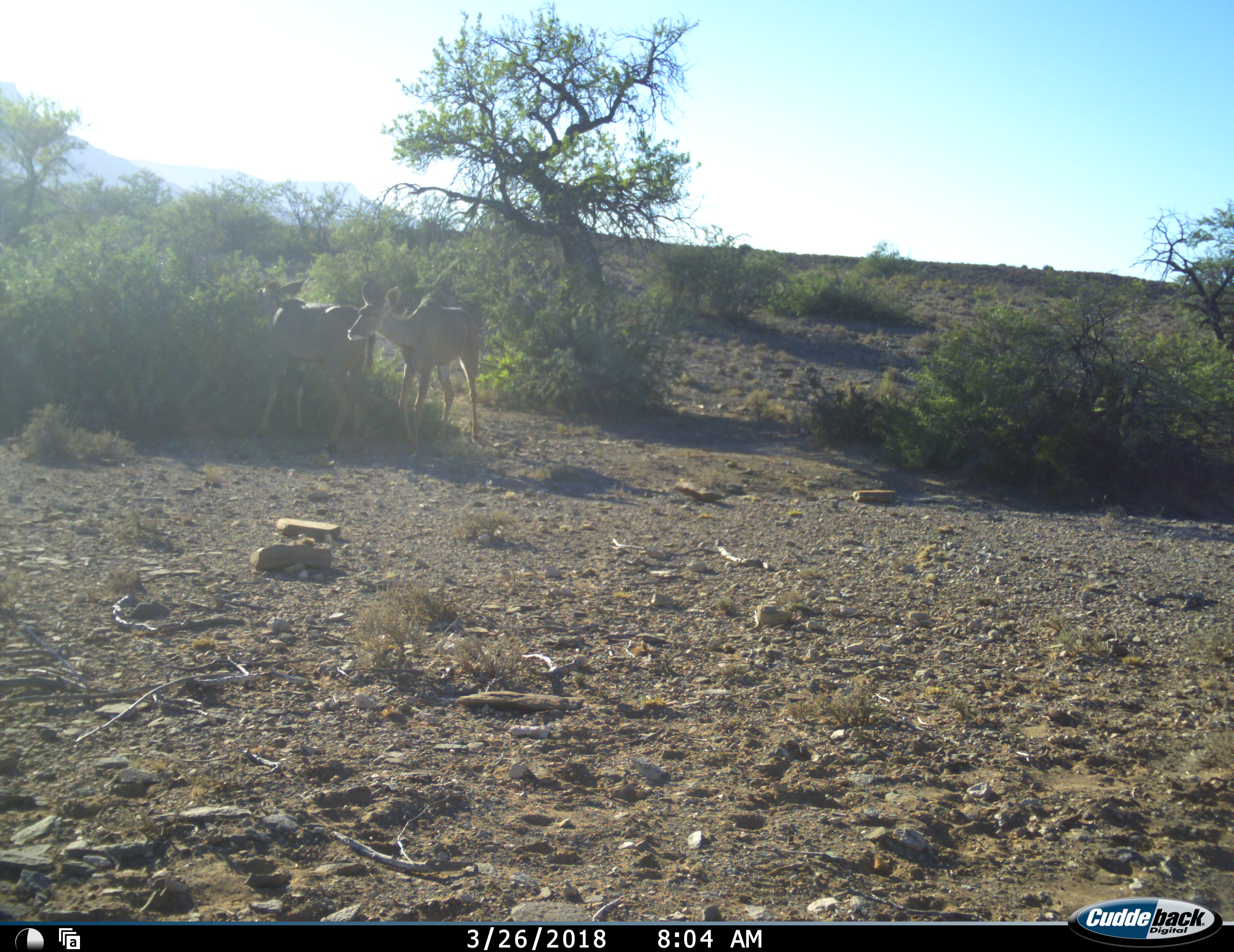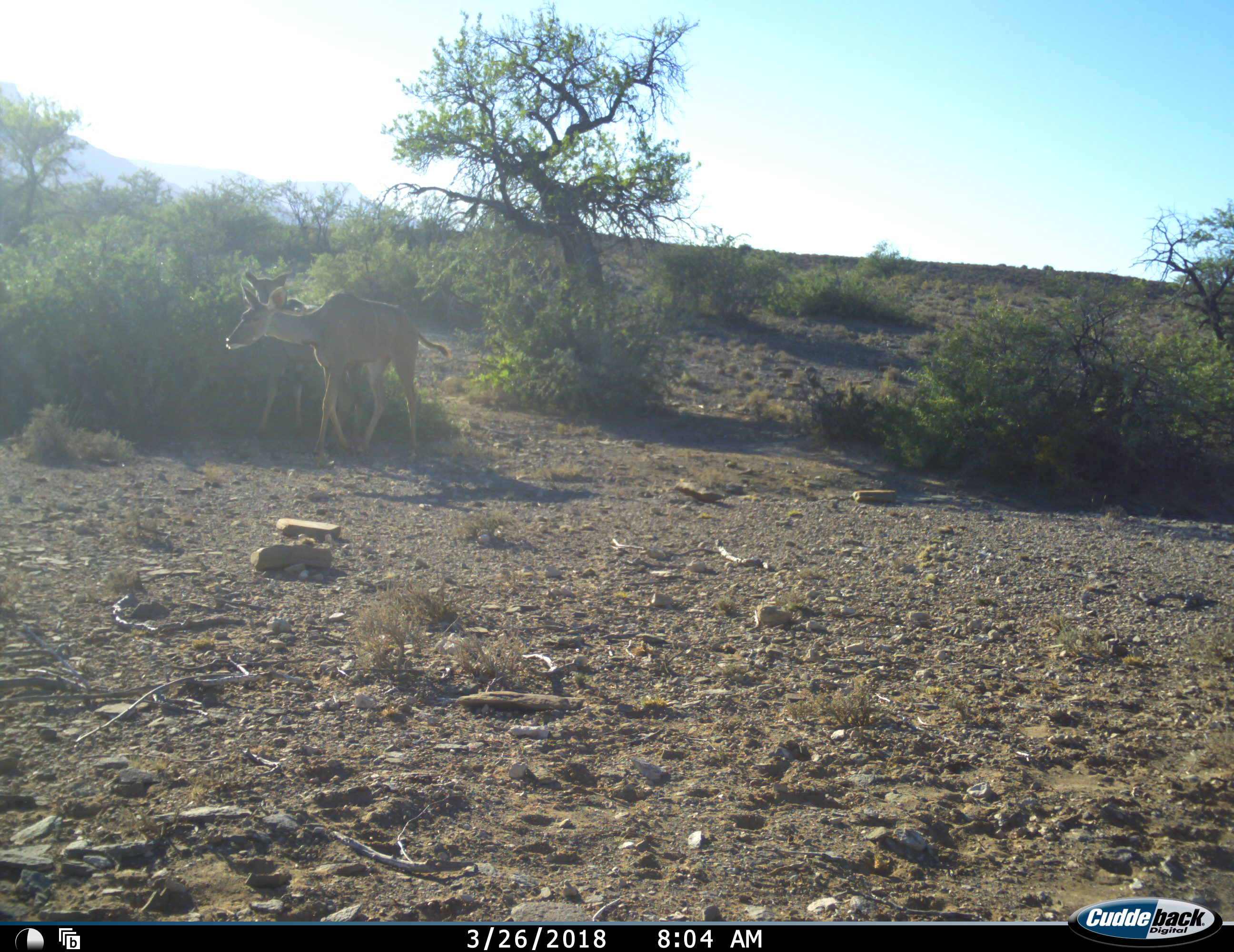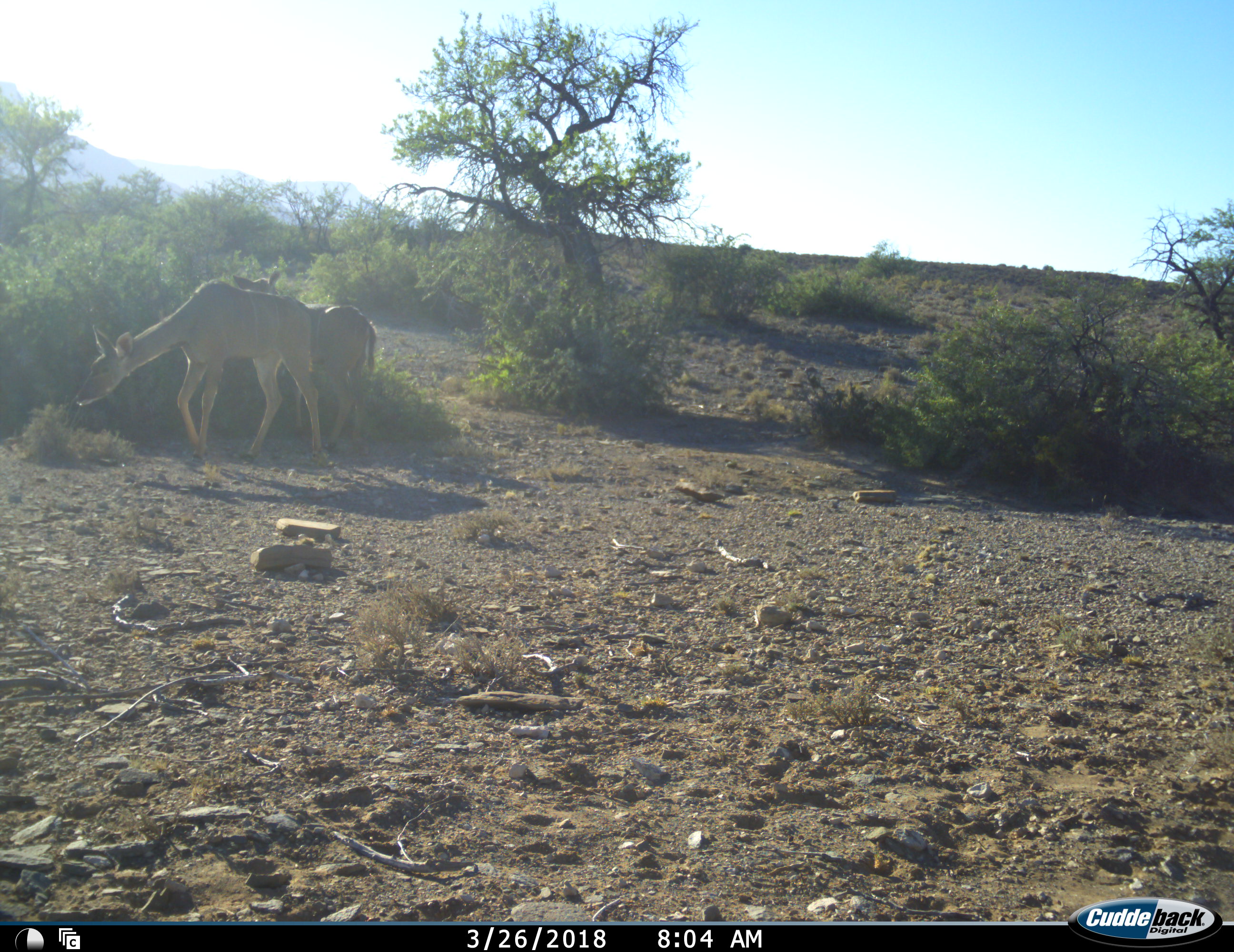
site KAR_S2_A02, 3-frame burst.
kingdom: Animalia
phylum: Chordata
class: Mammalia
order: Artiodactyla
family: Bovidae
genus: Tragelaphus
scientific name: Tragelaphus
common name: kudu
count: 2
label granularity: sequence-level